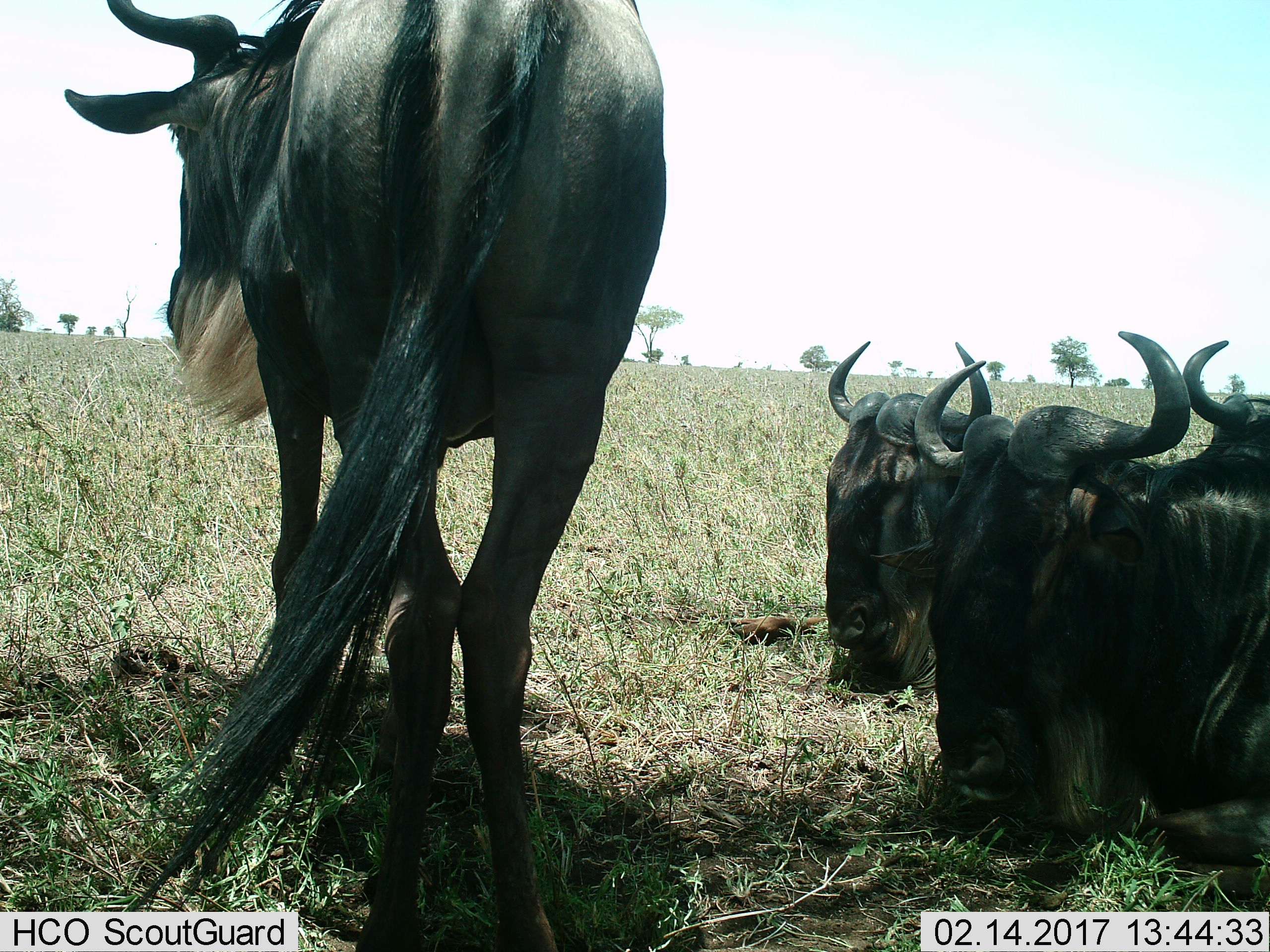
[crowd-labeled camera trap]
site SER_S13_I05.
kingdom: Animalia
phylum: Chordata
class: Mammalia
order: Artiodactyla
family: Bovidae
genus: Connochaetes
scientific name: Connochaetes taurinus taurinus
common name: blue wildebeest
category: wildebeestblue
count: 4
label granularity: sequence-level